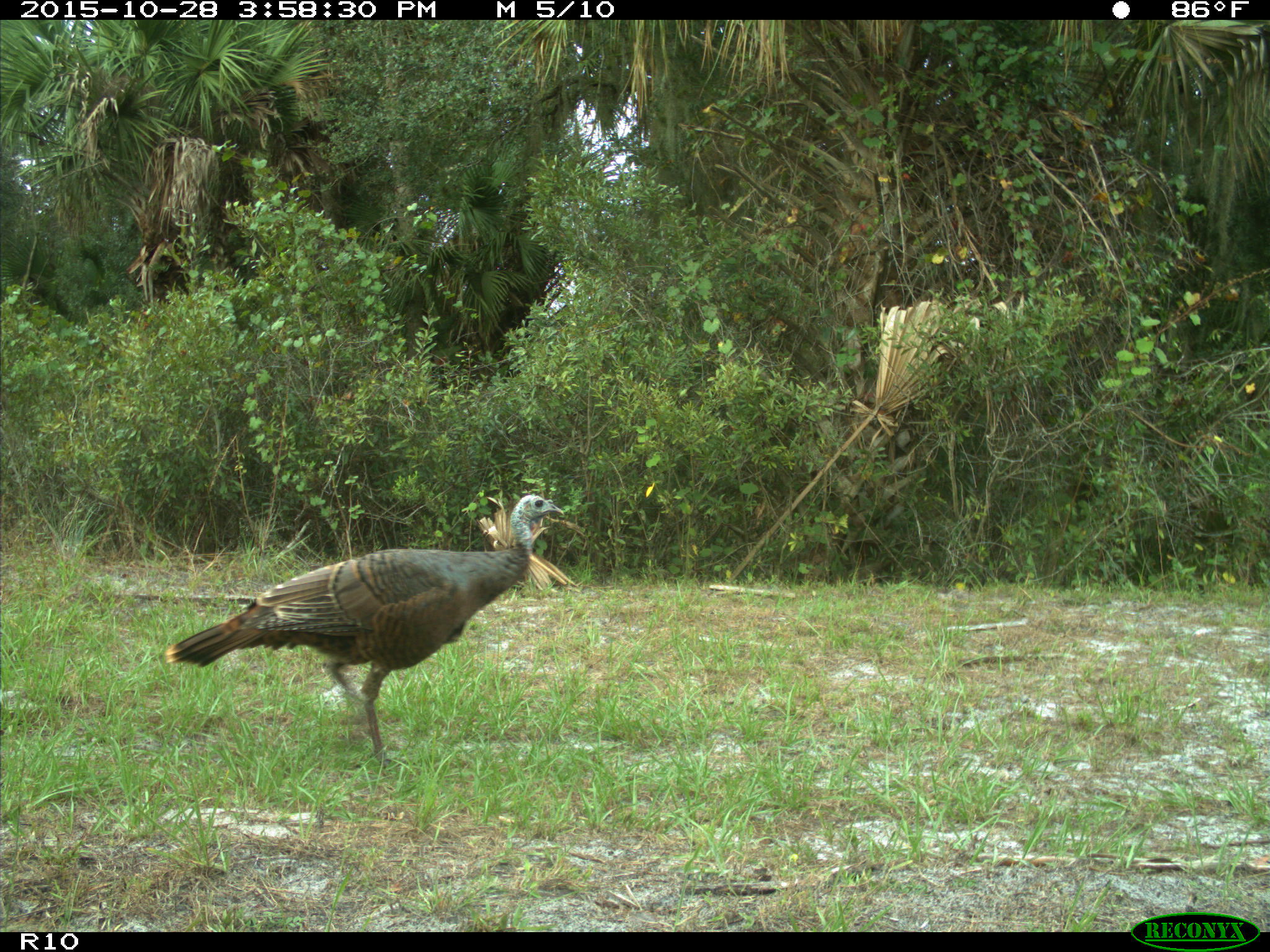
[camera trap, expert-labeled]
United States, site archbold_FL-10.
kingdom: Animalia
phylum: Chordata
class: Aves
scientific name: Aves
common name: birds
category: unidentified bird